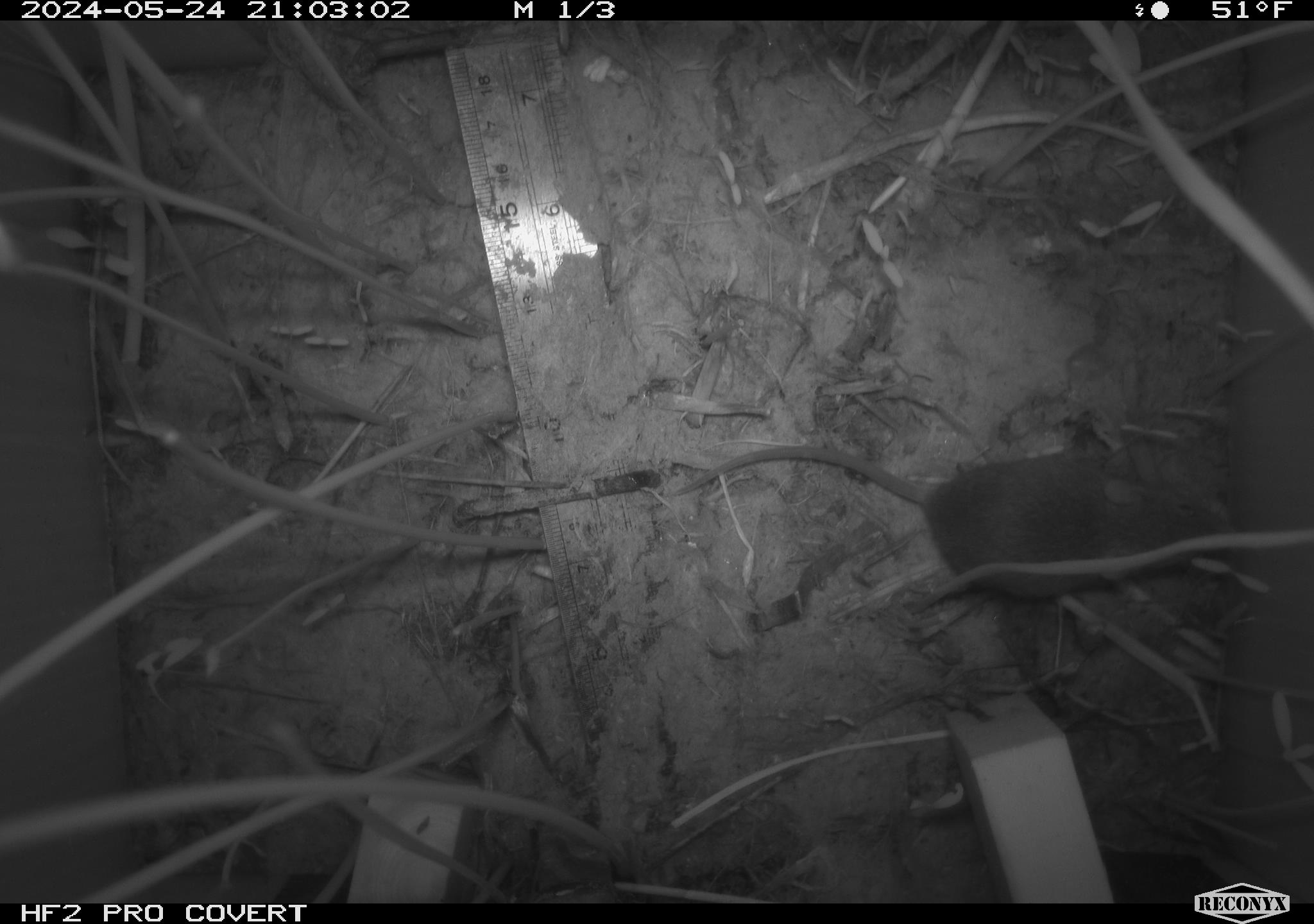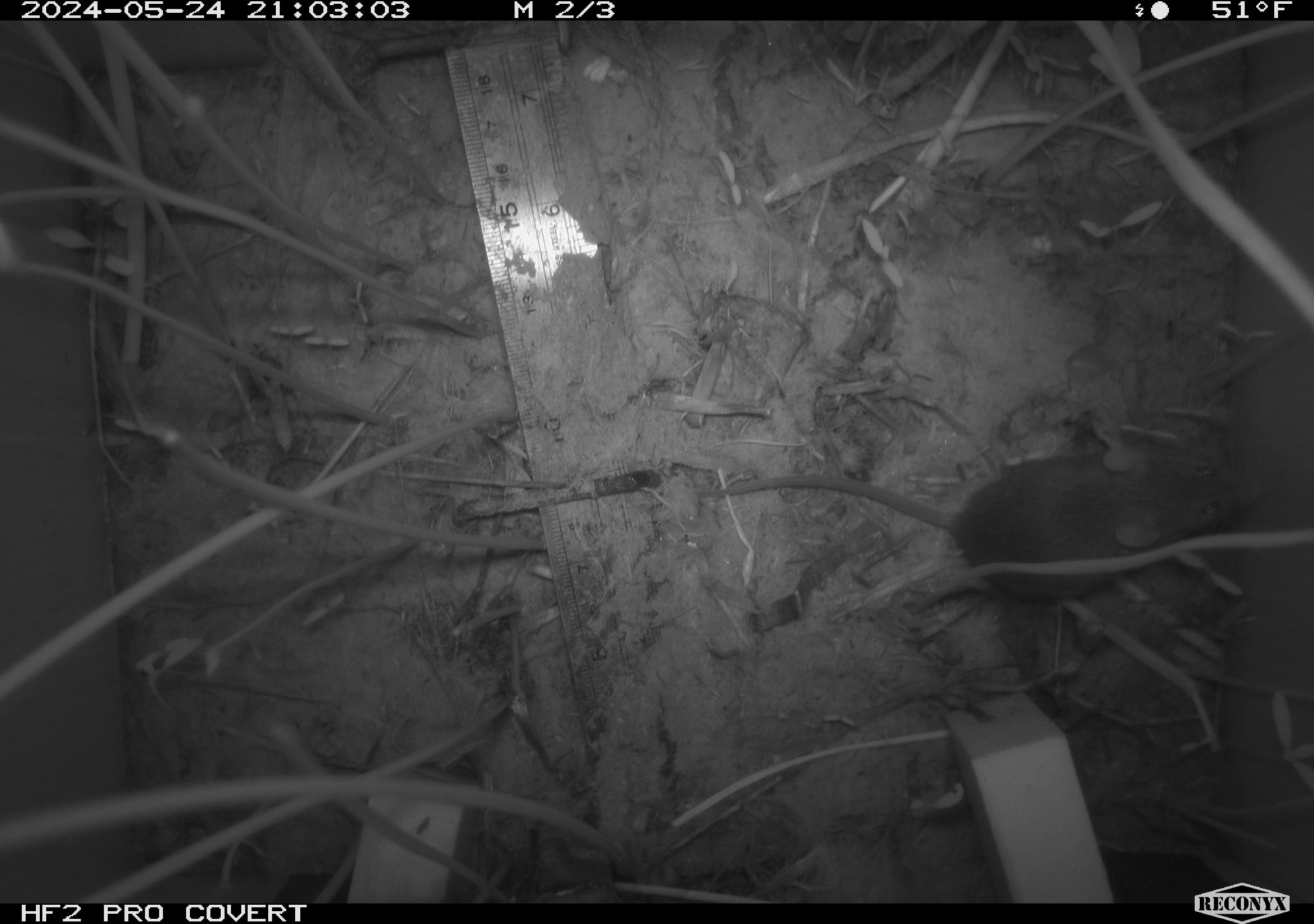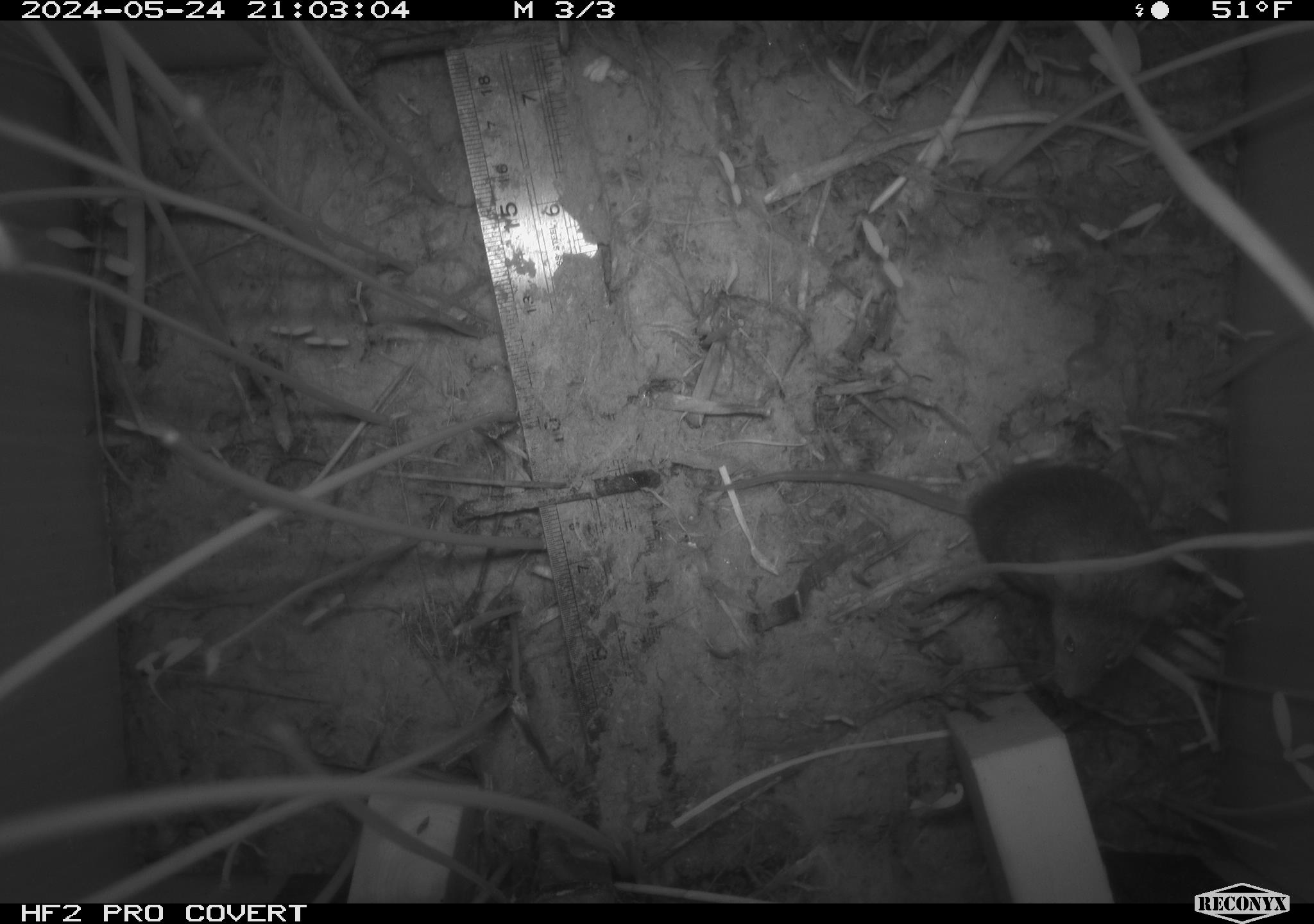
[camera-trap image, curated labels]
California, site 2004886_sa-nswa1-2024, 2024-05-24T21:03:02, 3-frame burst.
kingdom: Animalia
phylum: Chordata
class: Mammalia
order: Rodentia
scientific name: Rodentia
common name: rodent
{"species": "rodent (Rodentia)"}